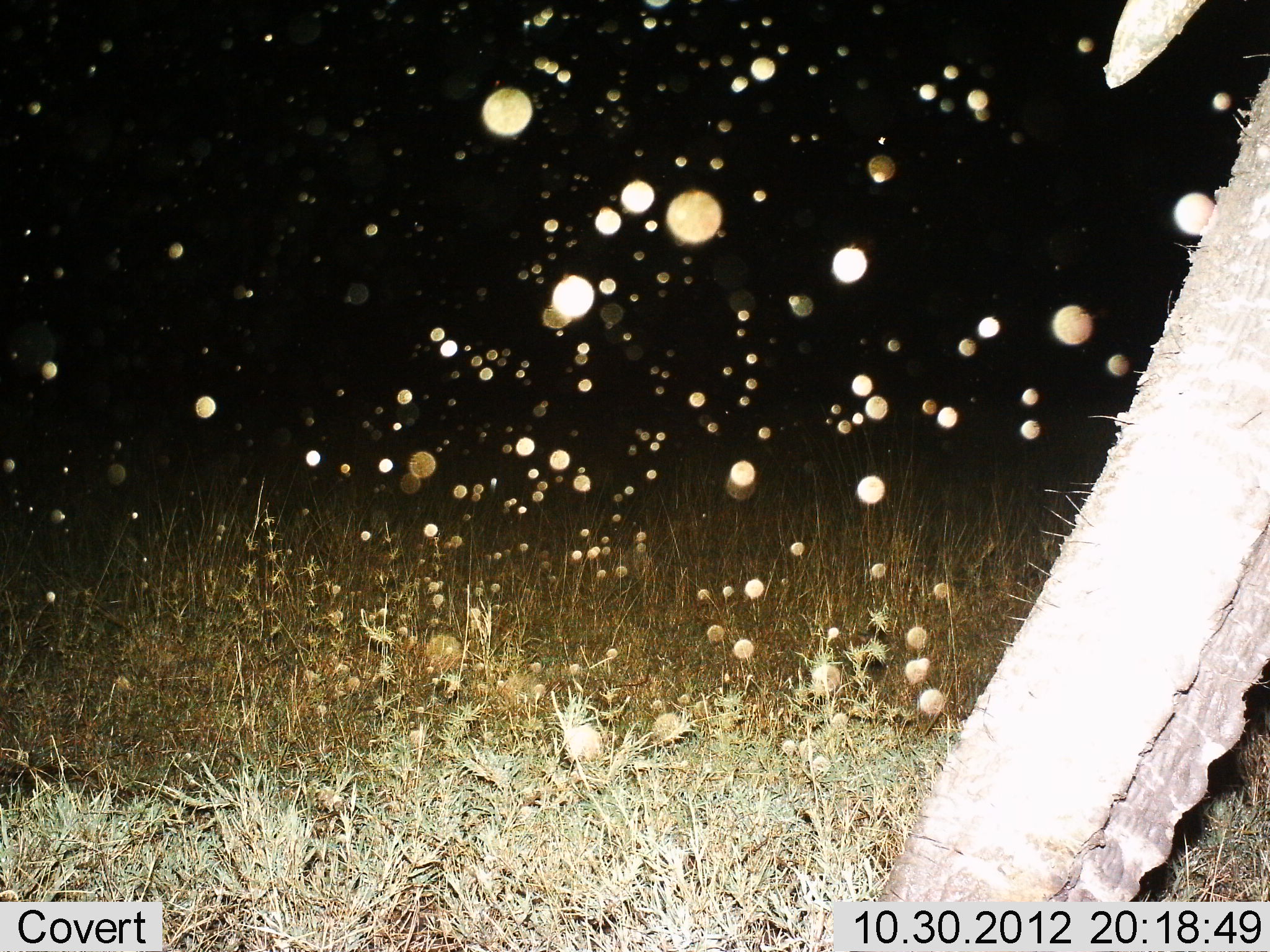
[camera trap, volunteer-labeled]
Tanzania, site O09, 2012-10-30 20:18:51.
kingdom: Animalia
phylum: Chordata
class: Mammalia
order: Proboscidea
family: Elephantidae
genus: Loxodonta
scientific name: Loxodonta africana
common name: african bush elephant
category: elephant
Elephant (african bush elephant) (Loxodonta africana), count 1. Behavior (volunteer vote fractions): standing 50%, resting 0%, moving 30%, interacting 0%. Young present (vote fraction): 0%. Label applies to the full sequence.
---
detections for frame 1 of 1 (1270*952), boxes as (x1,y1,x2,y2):
animal: (862,1,1269,952)